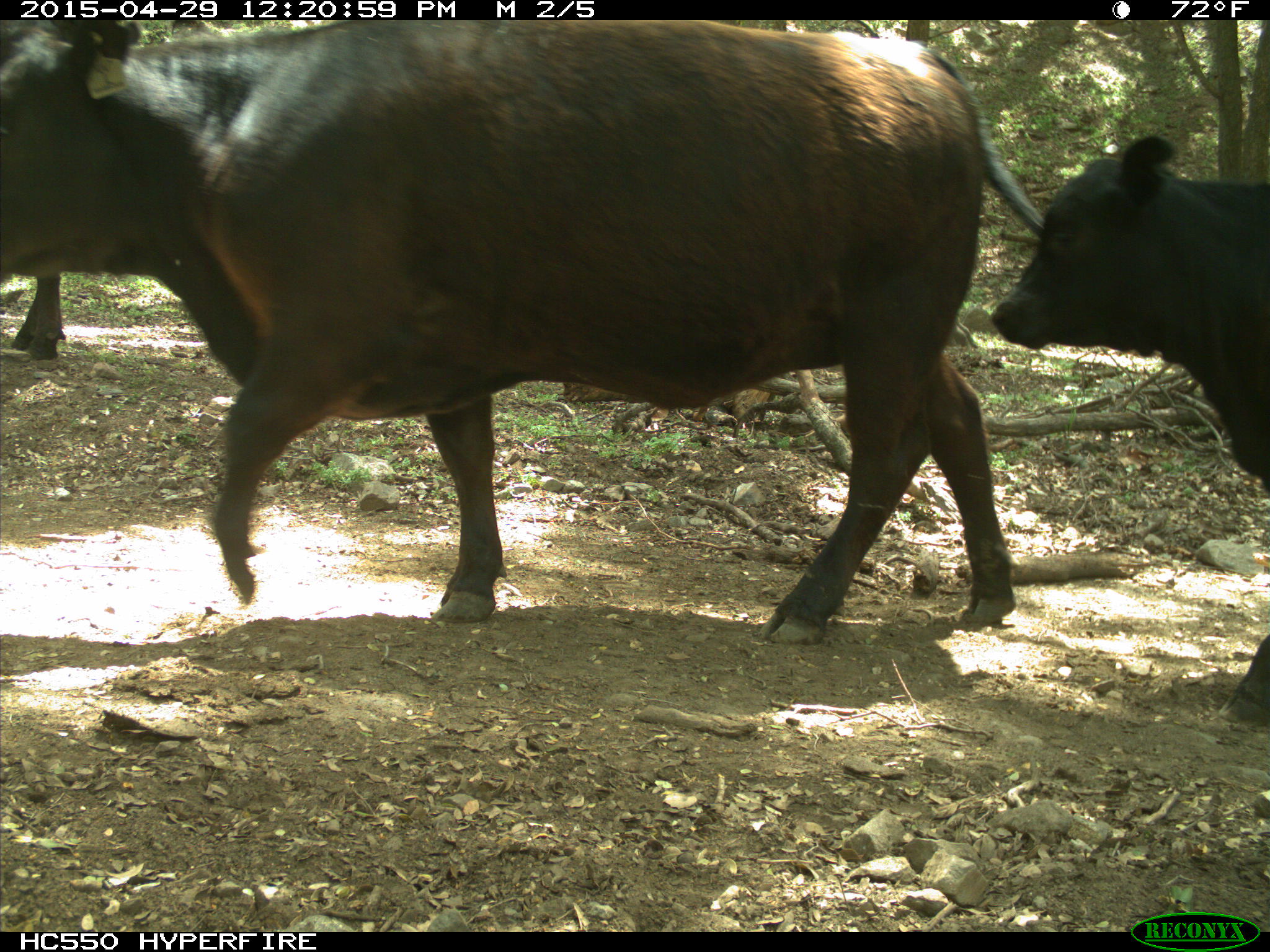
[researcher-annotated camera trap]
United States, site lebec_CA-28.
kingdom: Animalia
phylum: Chordata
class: Mammalia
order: Artiodactyla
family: Bovidae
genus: Bos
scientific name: Bos taurus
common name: domestic cow